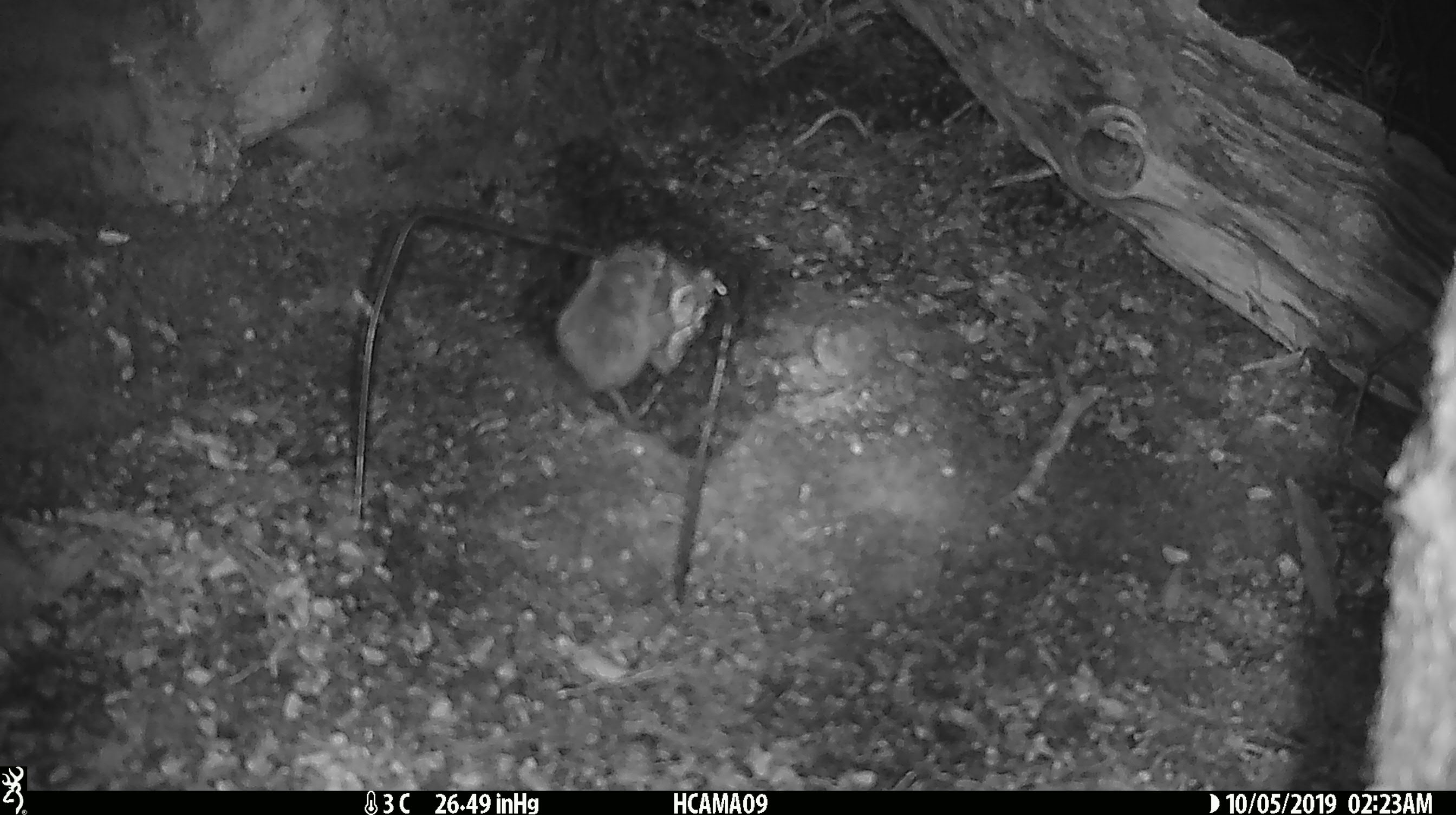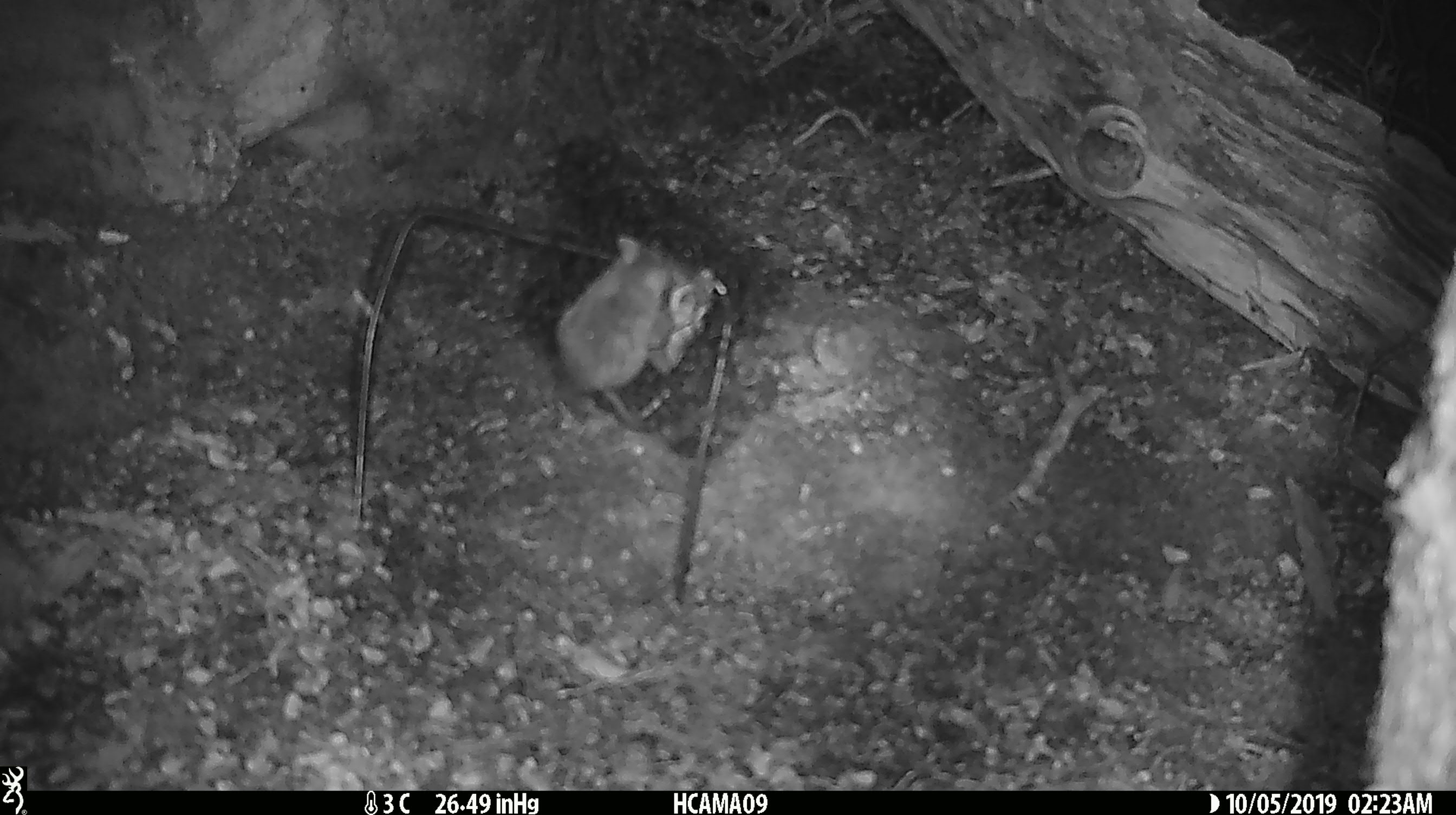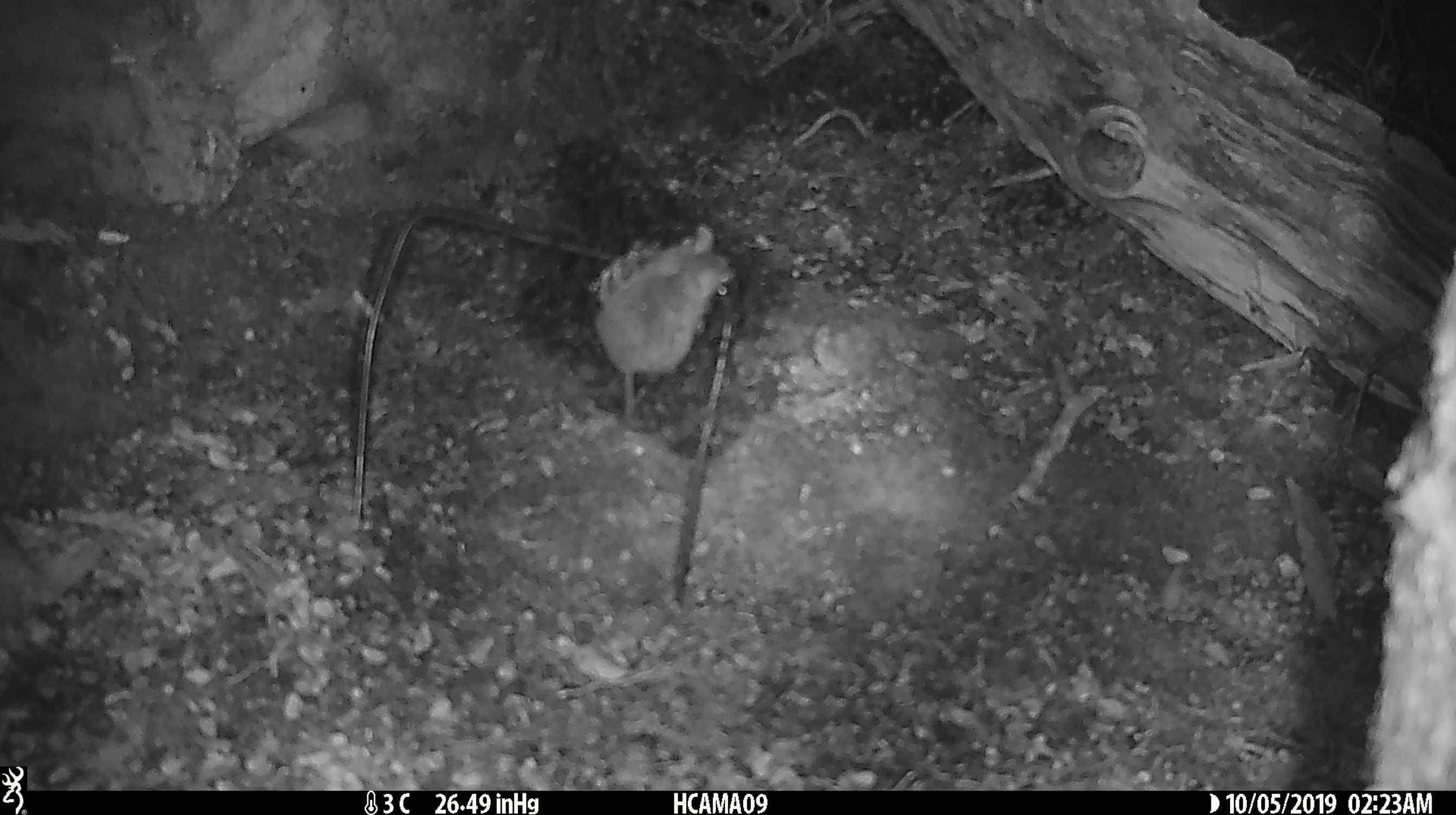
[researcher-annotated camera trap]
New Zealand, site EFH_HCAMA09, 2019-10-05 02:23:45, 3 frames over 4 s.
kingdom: Animalia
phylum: Chordata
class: Mammalia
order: Rodentia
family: Muridae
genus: Mus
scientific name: Mus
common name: mouse